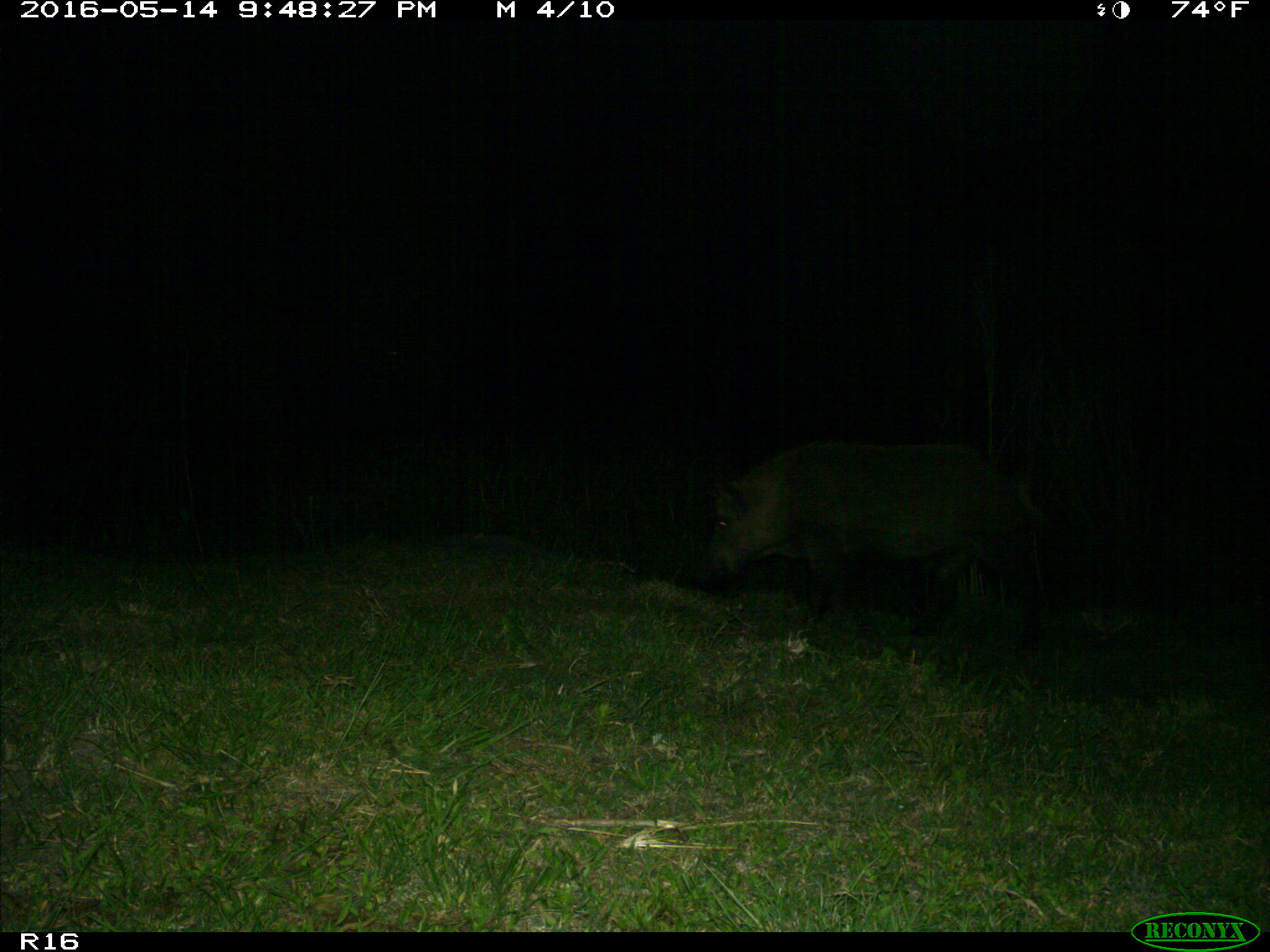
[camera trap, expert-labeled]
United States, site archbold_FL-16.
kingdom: Animalia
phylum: Chordata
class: Mammalia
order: Artiodactyla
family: Suidae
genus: Sus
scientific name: Sus scrofa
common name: wild boar